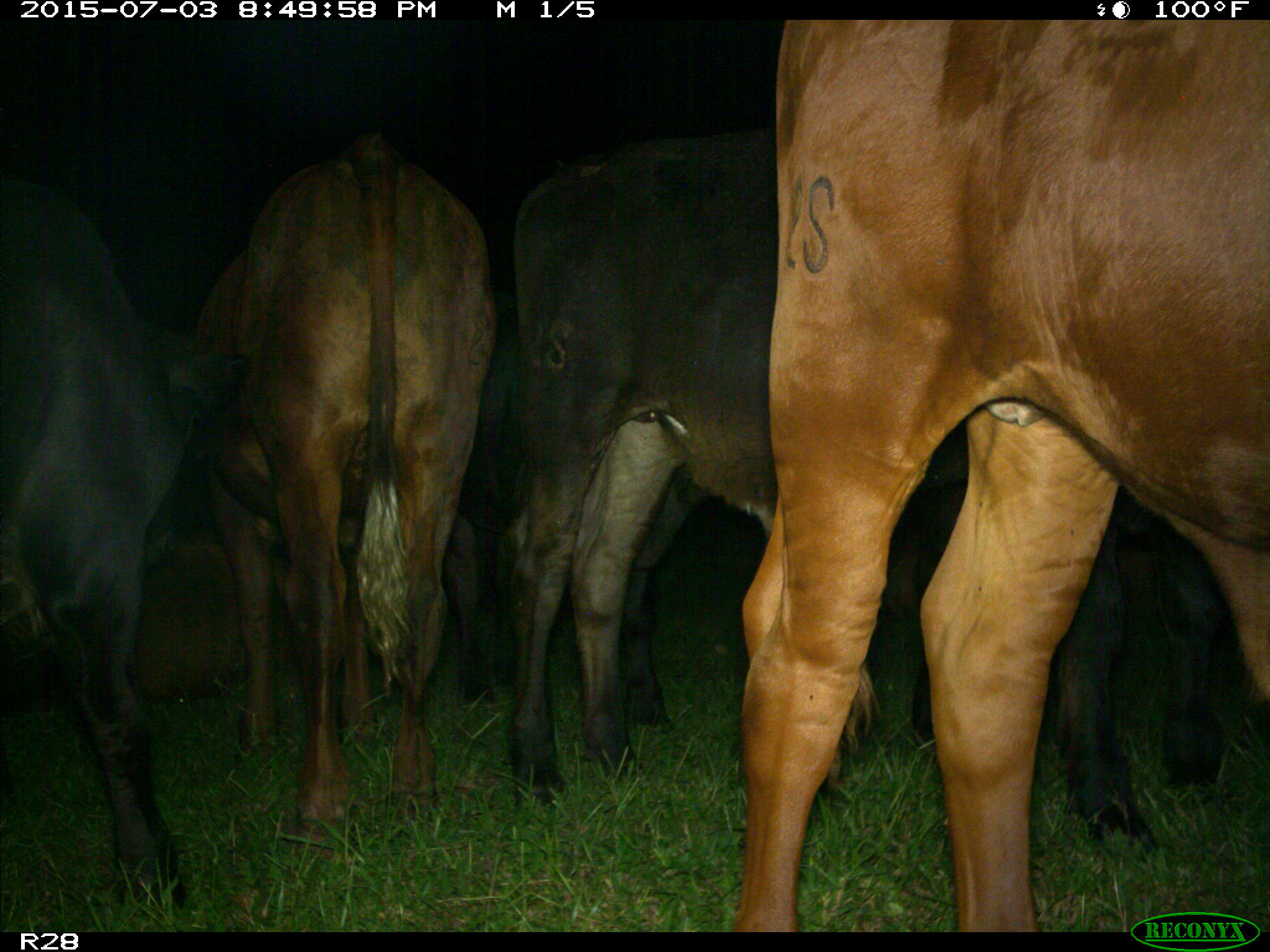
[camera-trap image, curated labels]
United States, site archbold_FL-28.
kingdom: Animalia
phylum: Chordata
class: Mammalia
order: Artiodactyla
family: Bovidae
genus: Bos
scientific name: Bos taurus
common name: domestic cow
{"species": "Bos taurus (domestic cow)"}